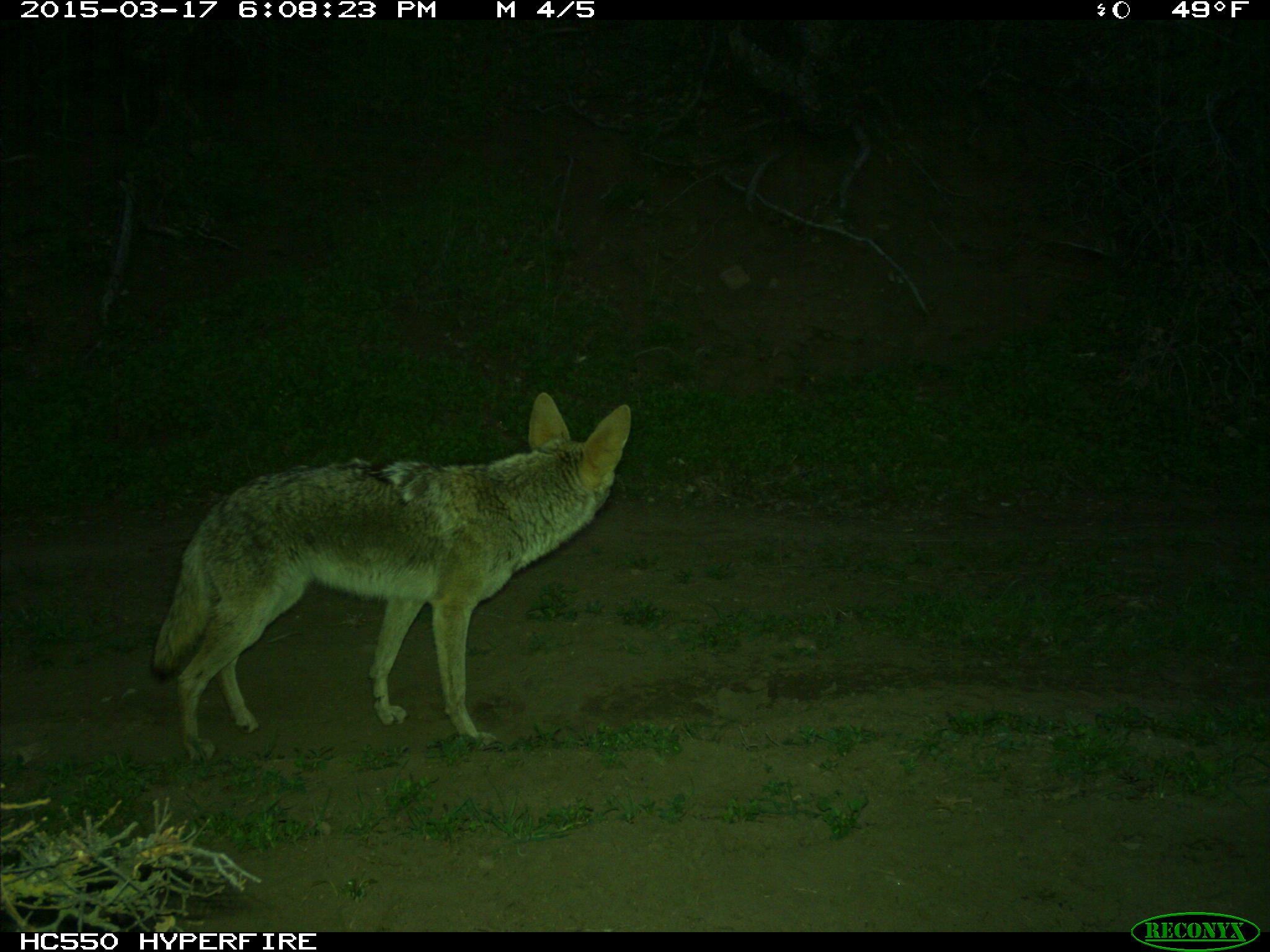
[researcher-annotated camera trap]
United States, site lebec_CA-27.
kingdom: Animalia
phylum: Chordata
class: Mammalia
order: Carnivora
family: Canidae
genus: Canis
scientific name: Canis latrans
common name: coyote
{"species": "Canis latrans (coyote)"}